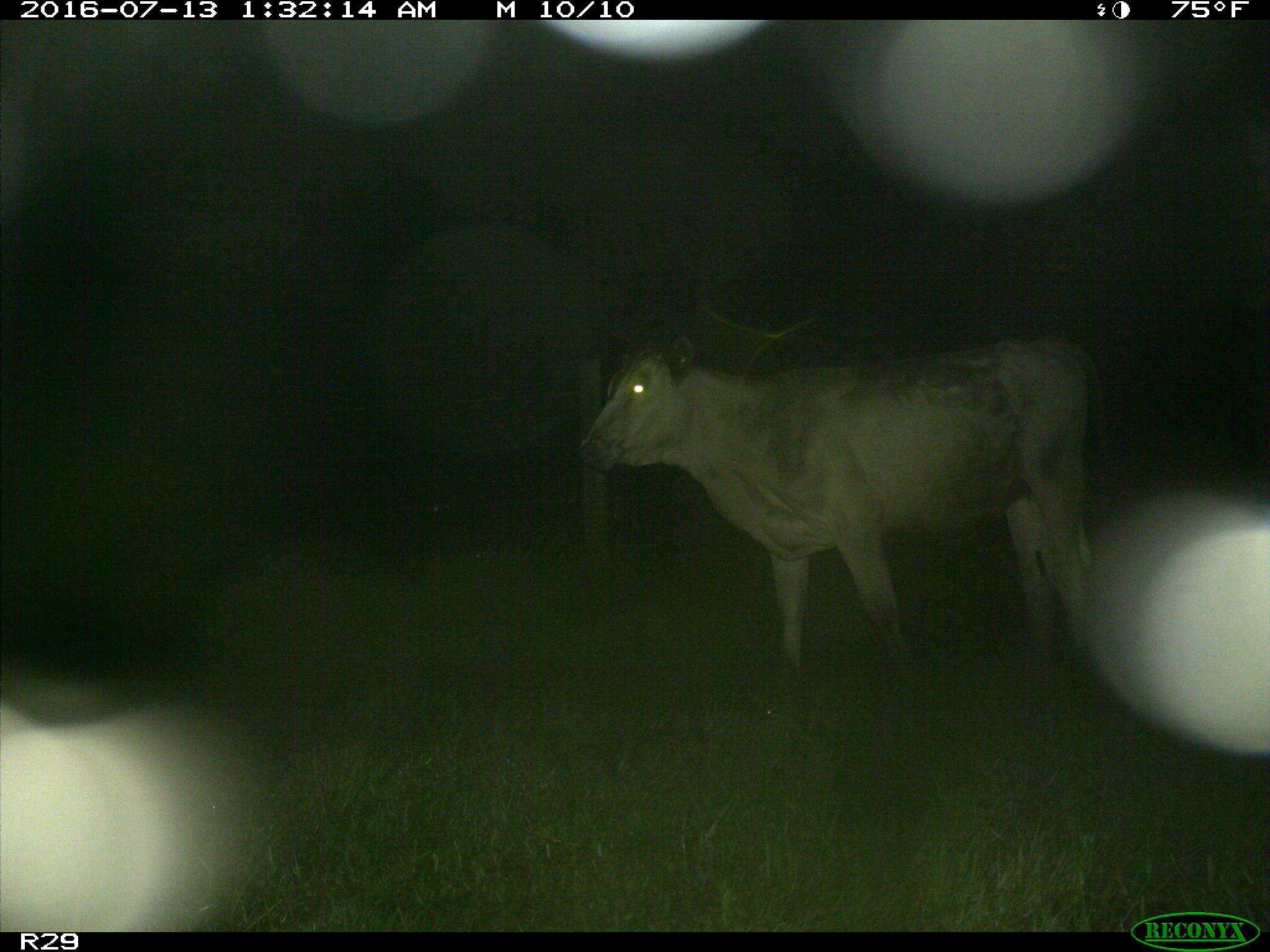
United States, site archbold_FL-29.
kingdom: Animalia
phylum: Chordata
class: Mammalia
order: Artiodactyla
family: Bovidae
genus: Bos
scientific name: Bos taurus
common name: domestic cow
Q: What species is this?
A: Bos taurus (domestic cow).